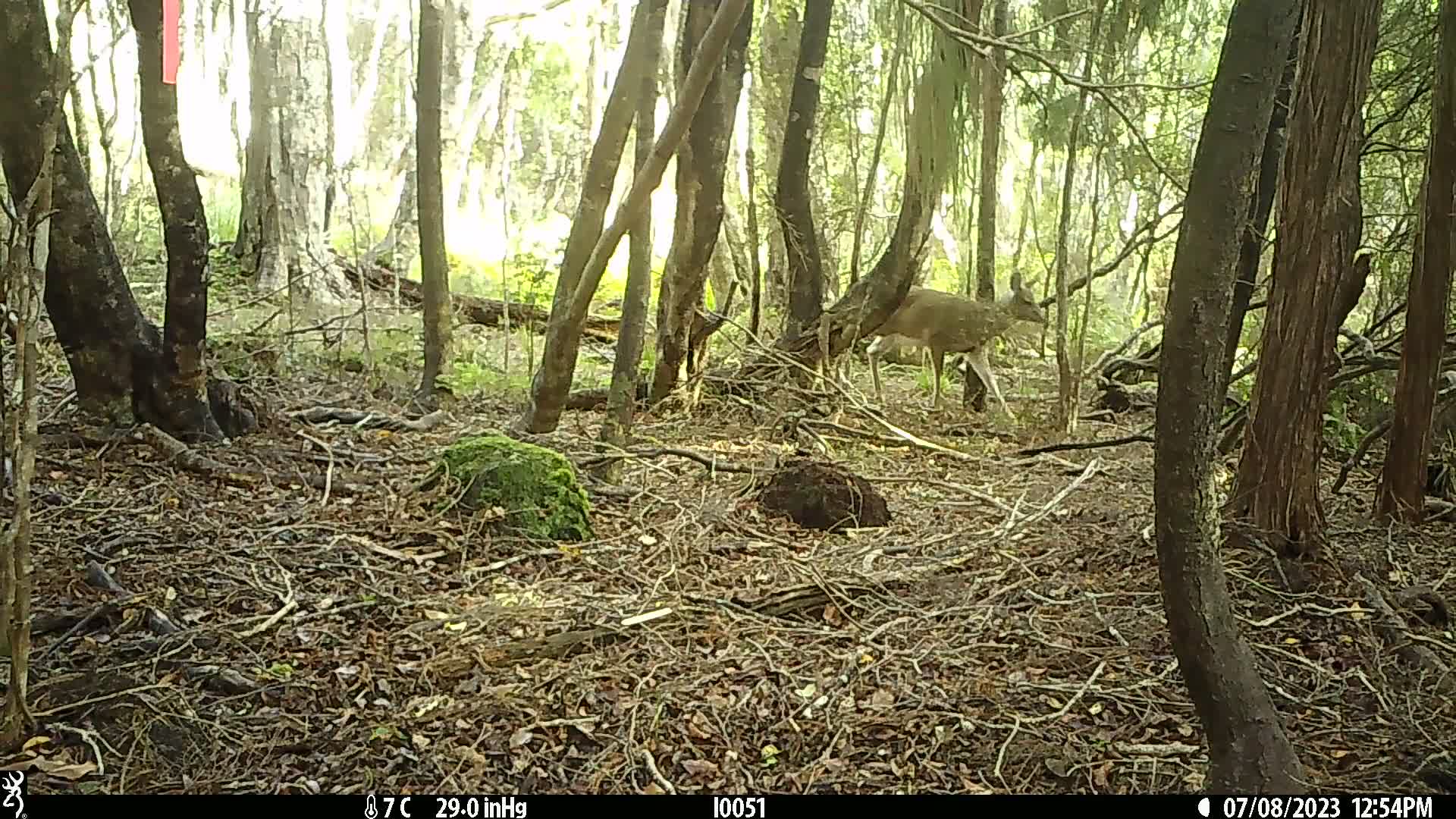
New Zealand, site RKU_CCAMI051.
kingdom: Animalia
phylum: Chordata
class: Mammalia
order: Artiodactyla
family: Cervidae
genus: Odocoileus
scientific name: Odocoileus virginianus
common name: white-tailed deer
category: white tailed deer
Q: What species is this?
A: White tailed deer (white-tailed deer) (Odocoileus virginianus).